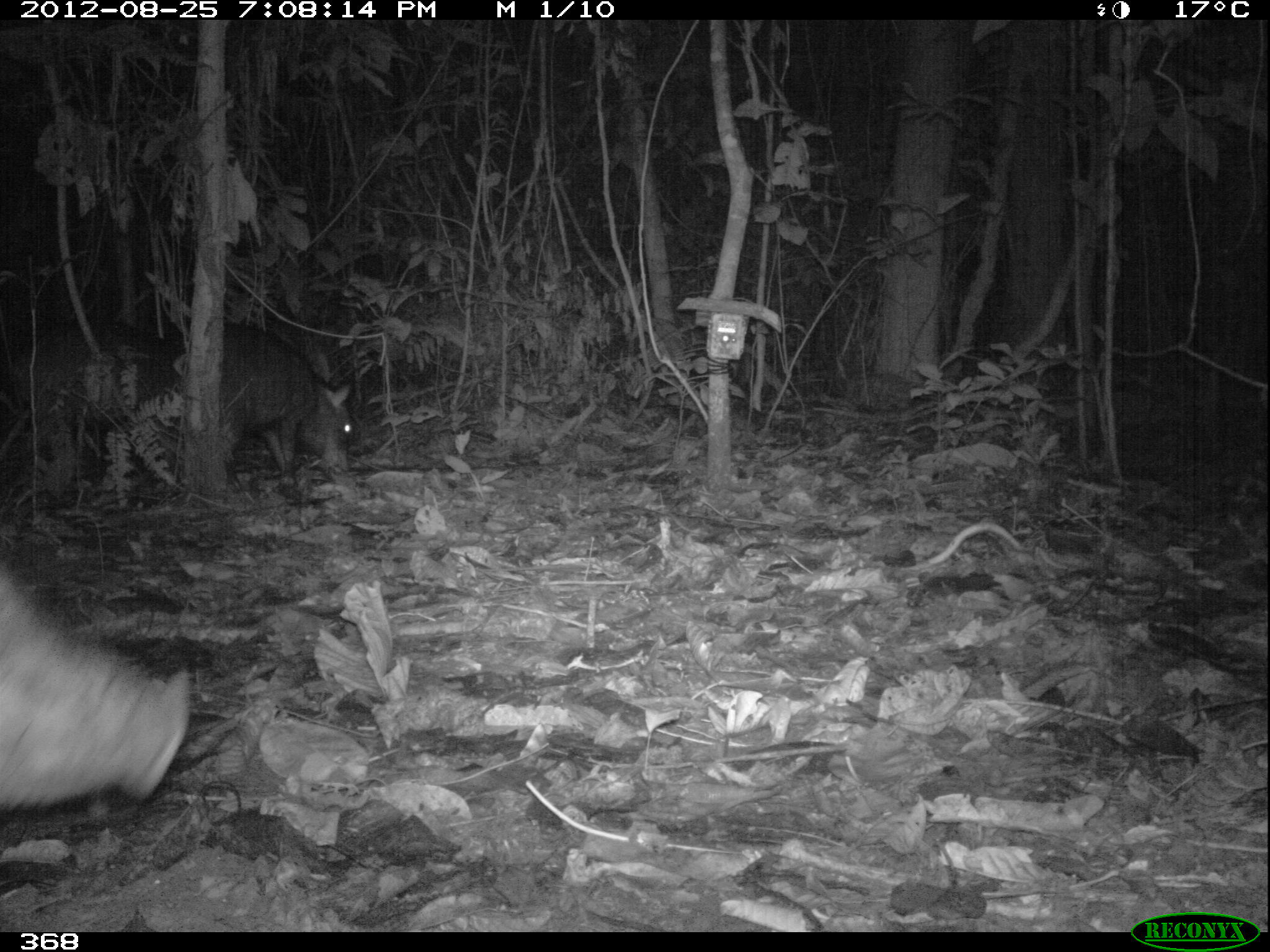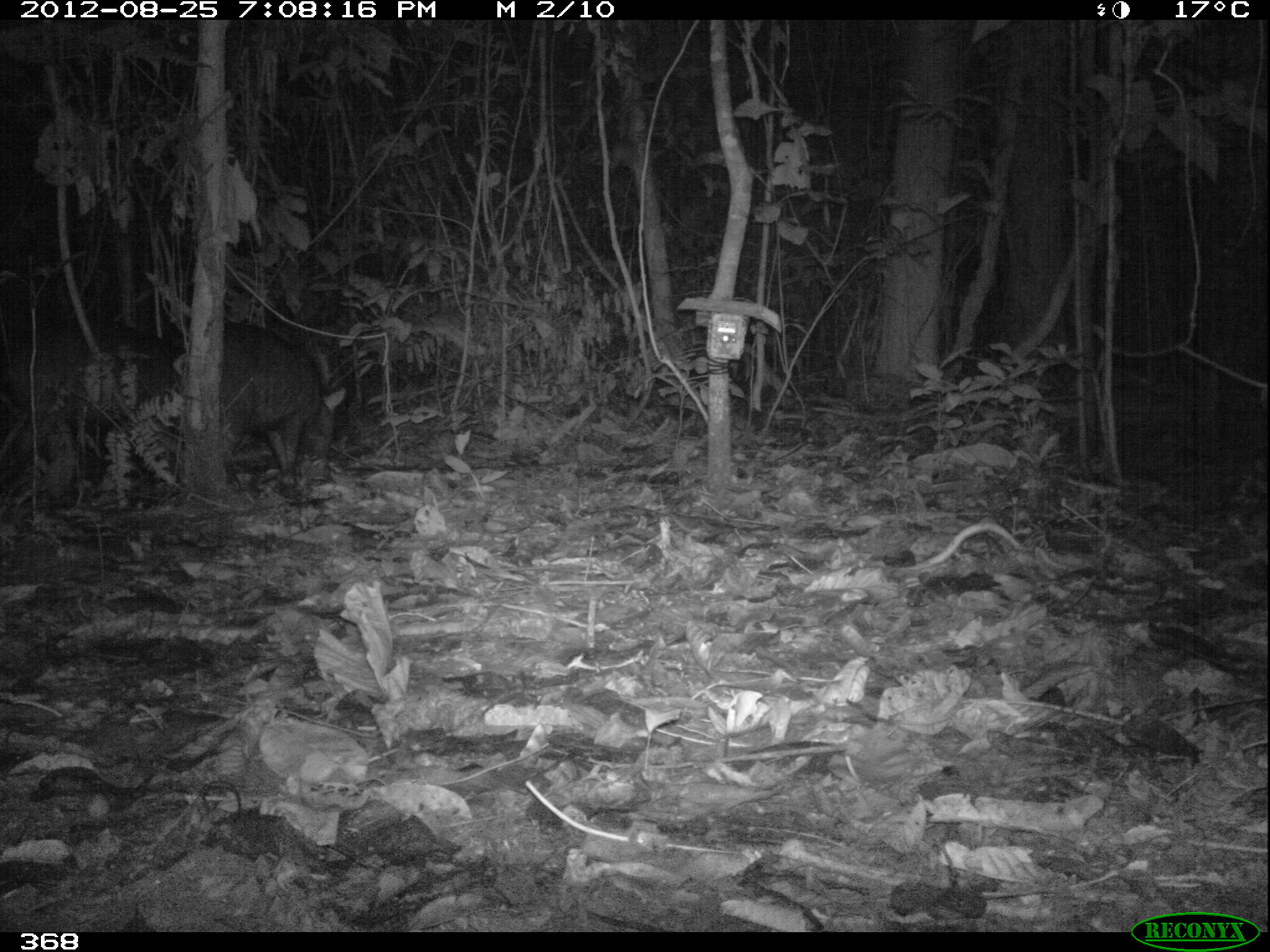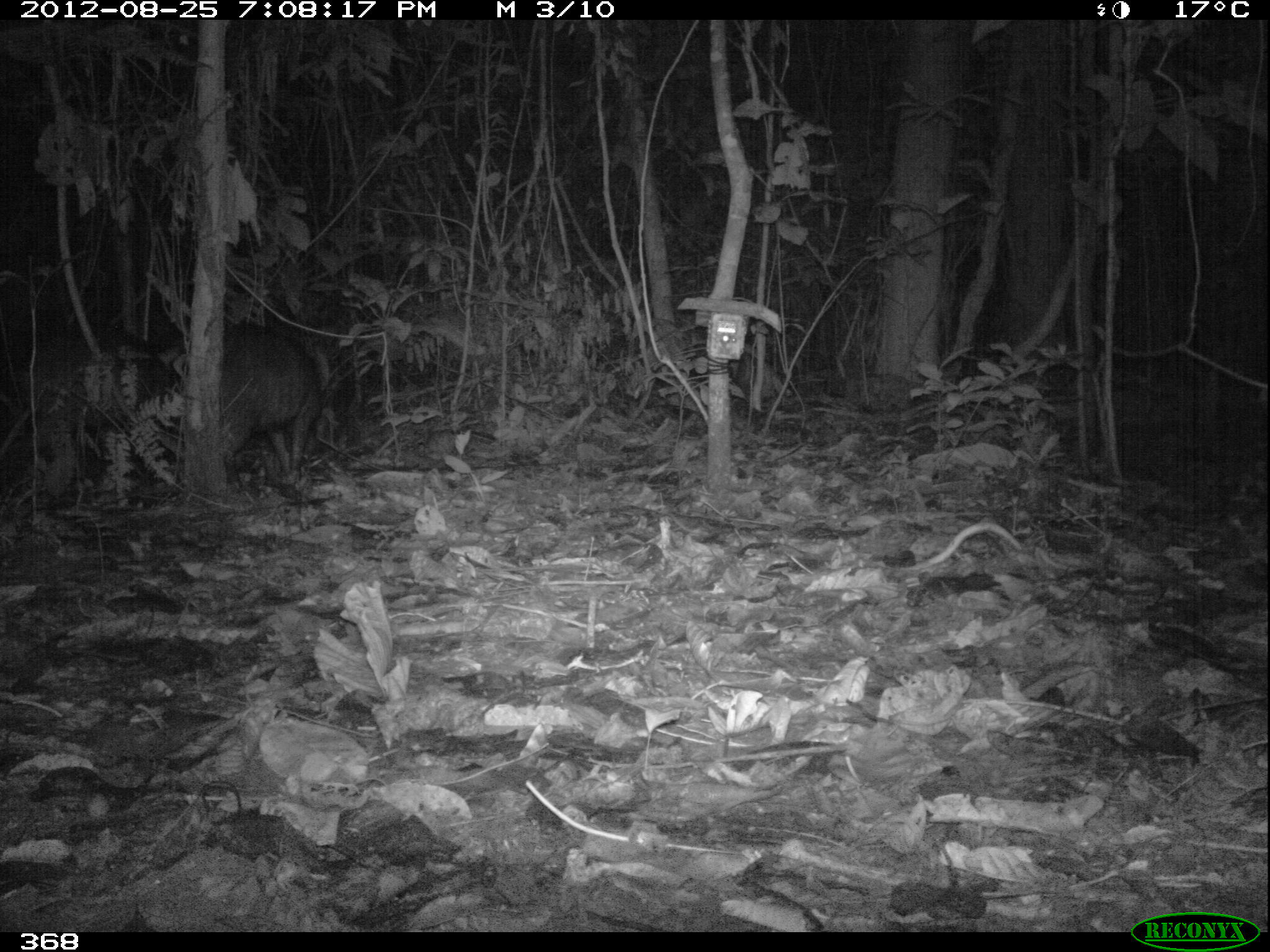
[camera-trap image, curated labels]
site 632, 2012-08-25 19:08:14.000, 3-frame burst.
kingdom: Animalia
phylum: Chordata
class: Mammalia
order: Artiodactyla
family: Tayassuidae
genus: Tayassu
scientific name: Tayassu pecari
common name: white-lipped peccary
Tayassu pecari (white-lipped peccary).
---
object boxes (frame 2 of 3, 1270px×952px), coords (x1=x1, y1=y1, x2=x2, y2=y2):
tayassu pecari: (x1=0, y1=314, x2=178, y2=481); (x1=220, y1=319, x2=316, y2=484)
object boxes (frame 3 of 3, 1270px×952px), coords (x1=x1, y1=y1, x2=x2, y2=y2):
tayassu pecari: (x1=0, y1=298, x2=181, y2=502); (x1=221, y1=319, x2=323, y2=481)